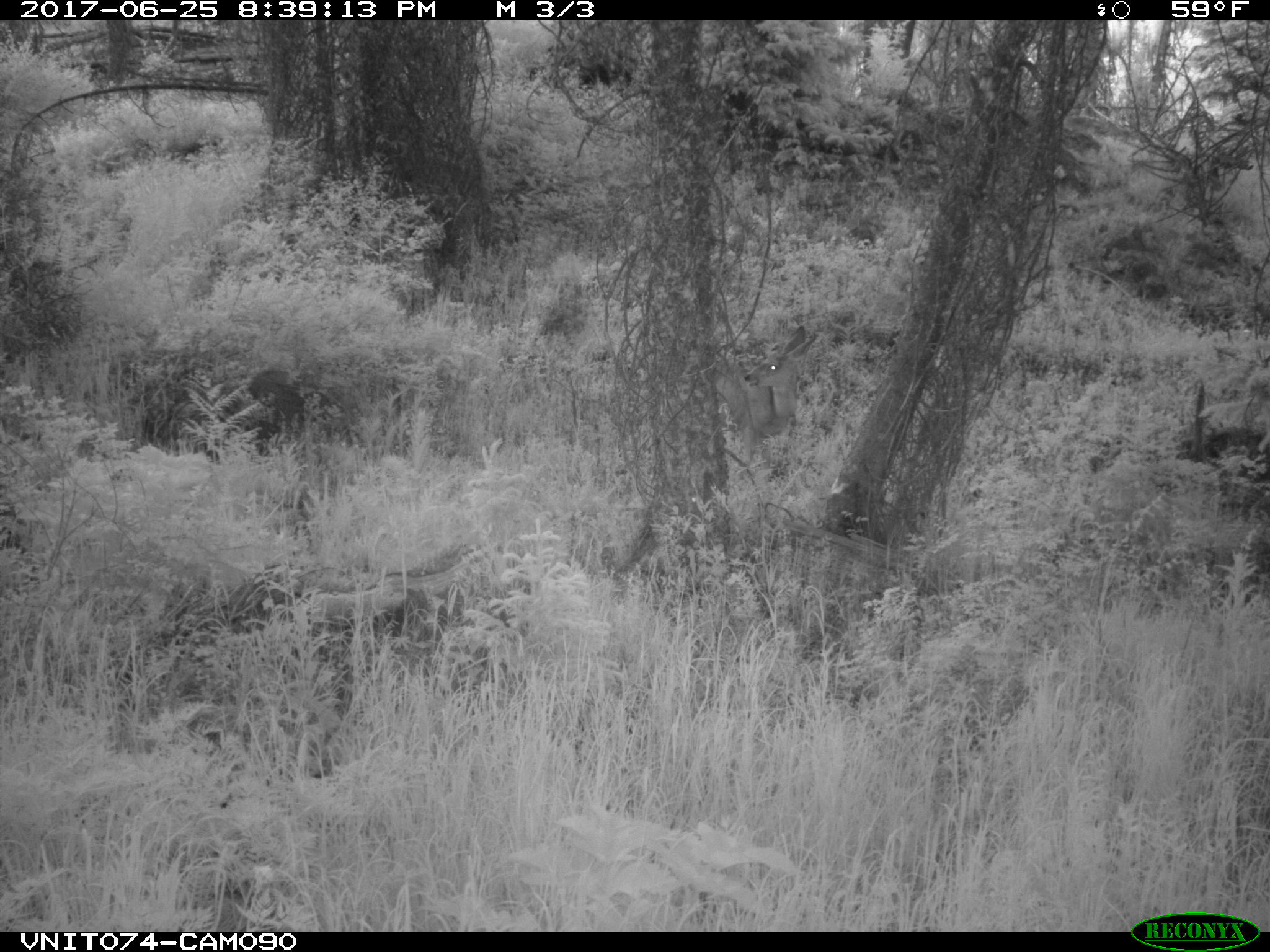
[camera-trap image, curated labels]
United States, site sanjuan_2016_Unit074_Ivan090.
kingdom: Animalia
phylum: Chordata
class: Mammalia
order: Artiodactyla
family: Cervidae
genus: Odocoileus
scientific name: Odocoileus hemionus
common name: mule deer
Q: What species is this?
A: Odocoileus hemionus (mule deer).